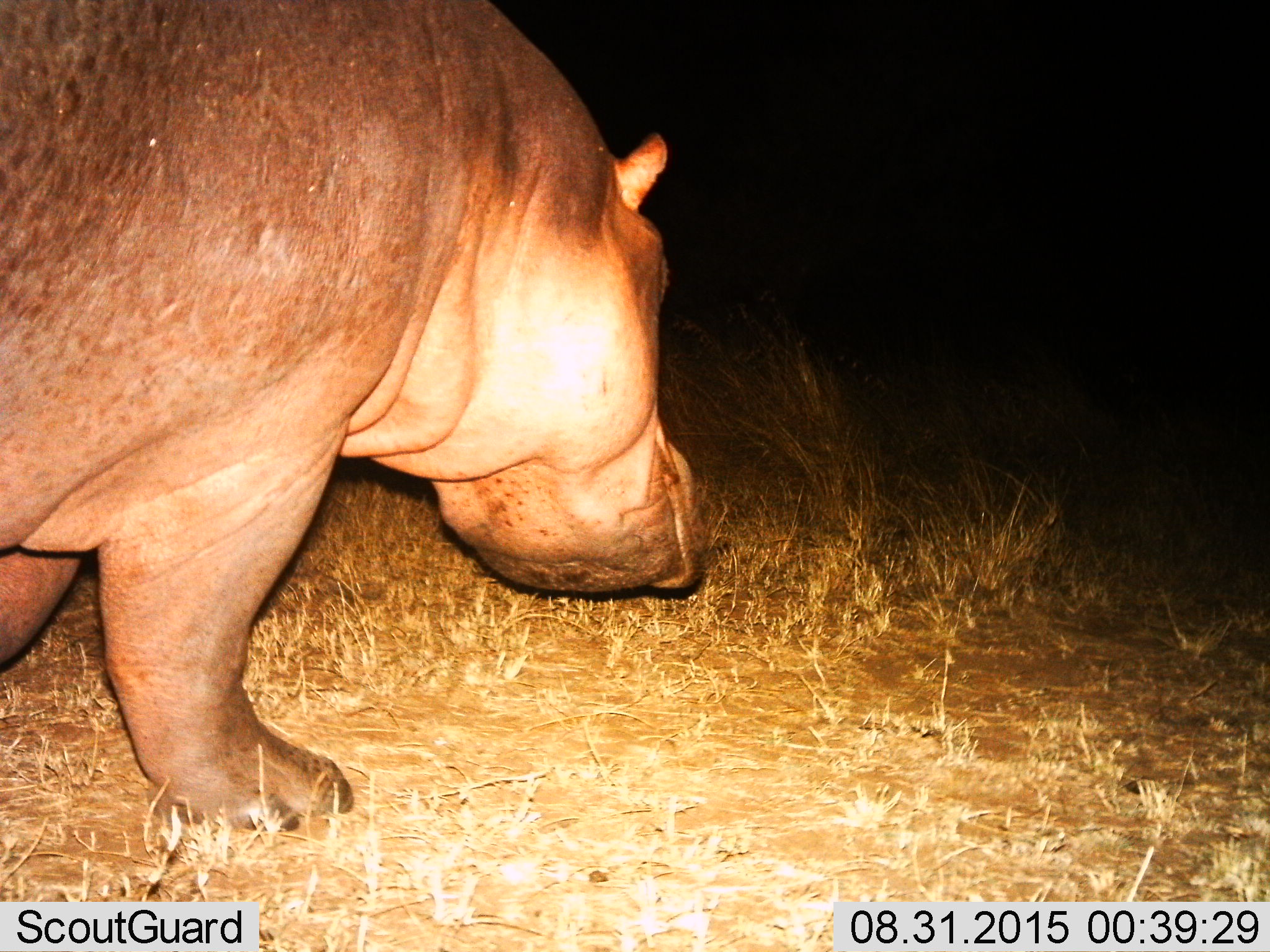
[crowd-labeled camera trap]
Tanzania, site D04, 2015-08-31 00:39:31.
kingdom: Animalia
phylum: Chordata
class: Mammalia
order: Artiodactyla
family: Hippopotamidae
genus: Hippopotamus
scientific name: Hippopotamus amphibius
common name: hippopotamus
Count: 1.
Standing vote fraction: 12%.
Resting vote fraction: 0%.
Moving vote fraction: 75%.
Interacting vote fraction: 0%.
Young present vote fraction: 0%.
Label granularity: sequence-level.